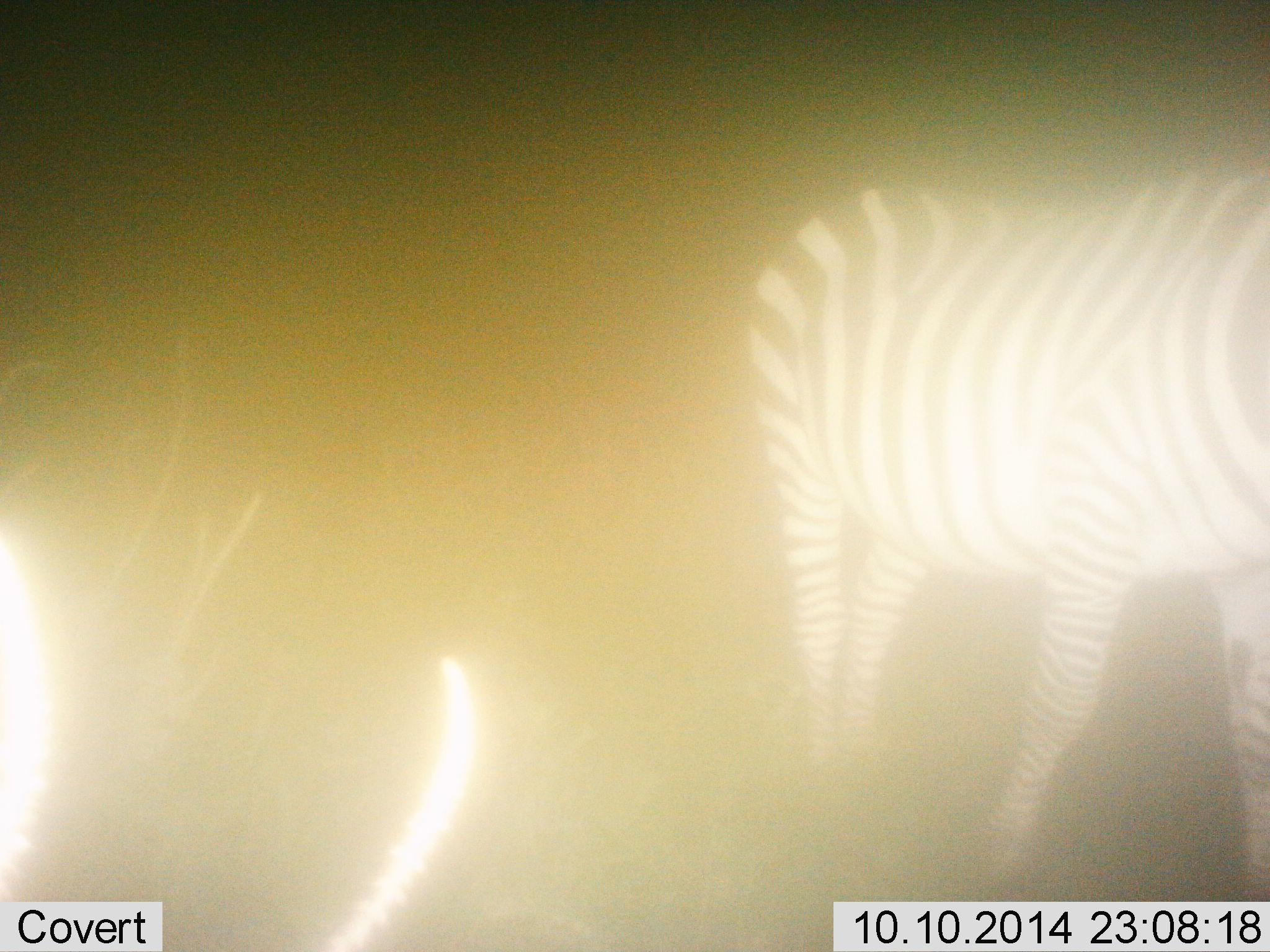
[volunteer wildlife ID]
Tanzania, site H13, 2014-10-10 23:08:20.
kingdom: Animalia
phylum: Chordata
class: Mammalia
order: Perissodactyla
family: Equidae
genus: Equus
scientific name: Equus quagga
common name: plains zebra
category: zebra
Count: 1.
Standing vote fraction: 50%.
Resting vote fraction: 0%.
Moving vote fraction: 50%.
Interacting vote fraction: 0%.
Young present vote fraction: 0%.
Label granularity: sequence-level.